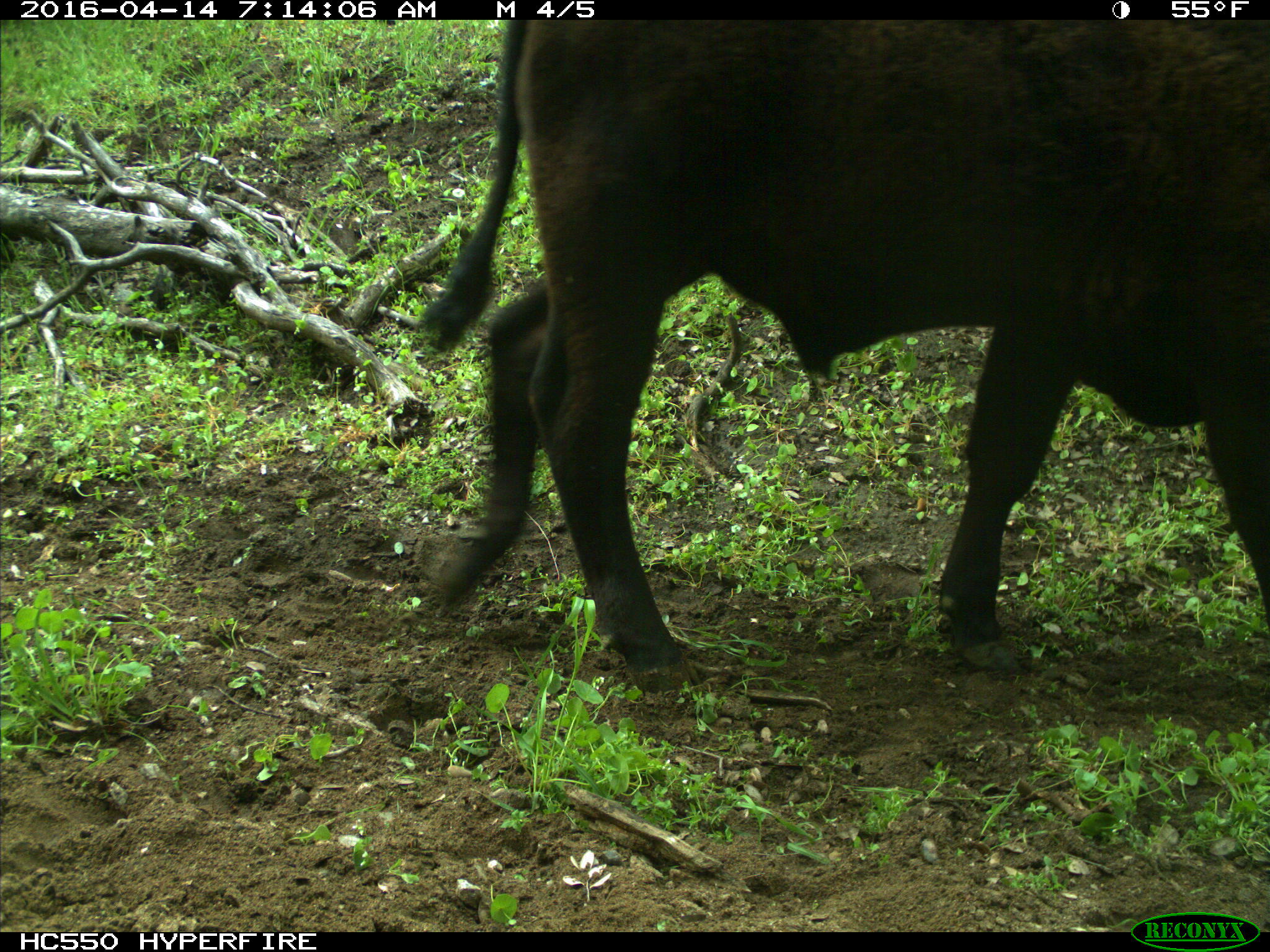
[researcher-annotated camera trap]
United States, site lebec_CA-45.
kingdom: Animalia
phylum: Chordata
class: Mammalia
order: Artiodactyla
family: Bovidae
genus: Bos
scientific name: Bos taurus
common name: domestic cow